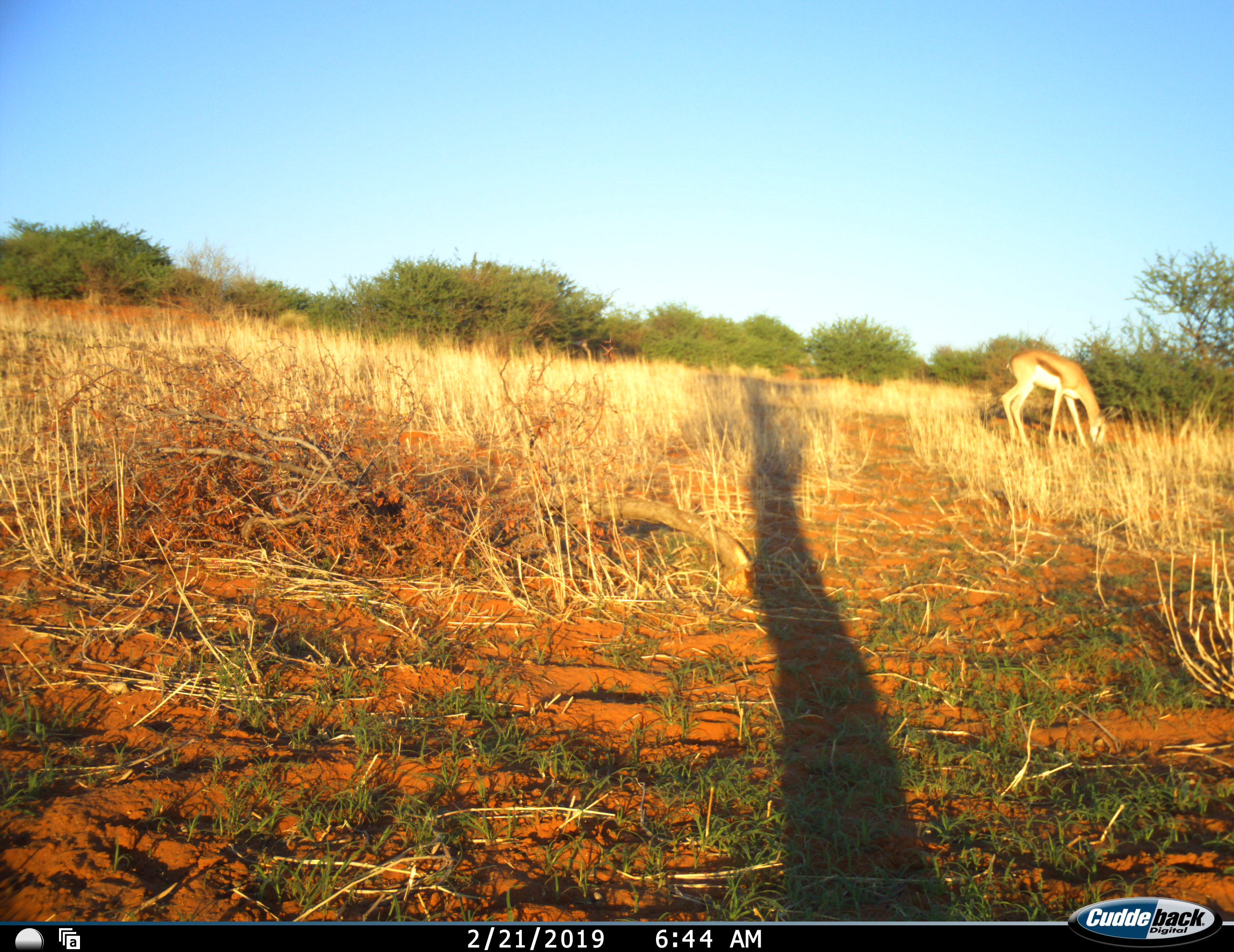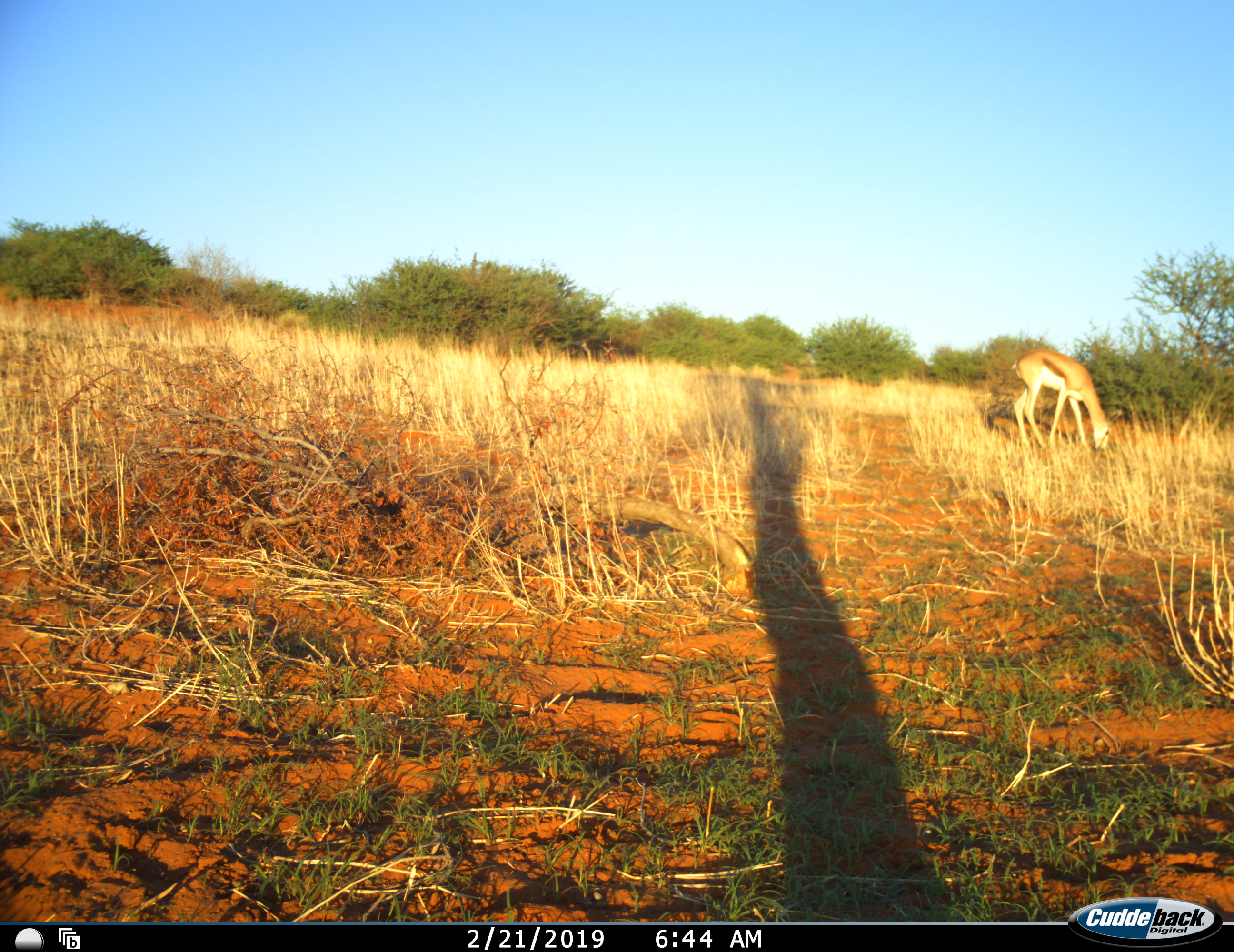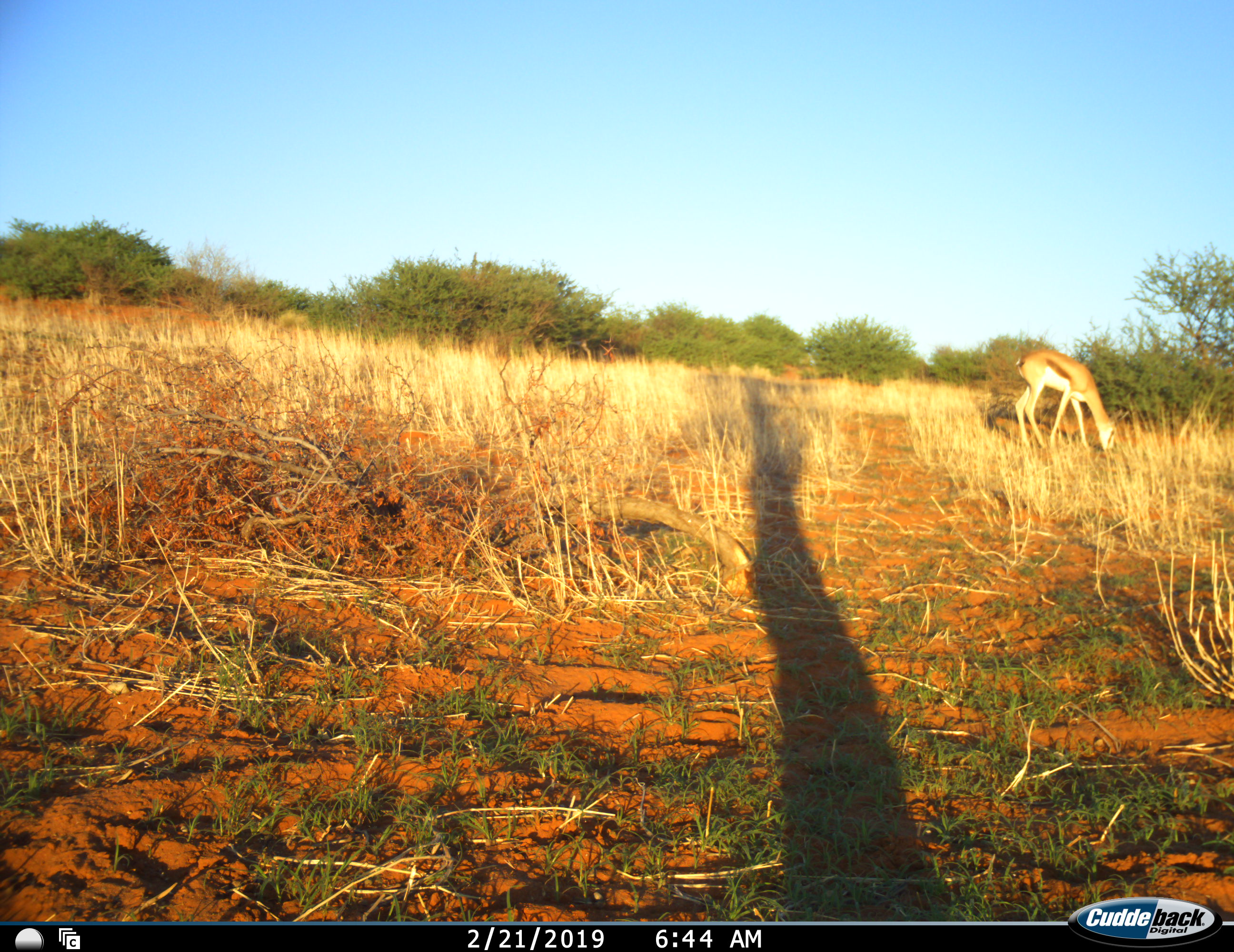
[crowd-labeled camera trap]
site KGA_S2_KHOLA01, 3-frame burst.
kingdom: Animalia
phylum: Chordata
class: Mammalia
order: Artiodactyla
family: Bovidae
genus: Antidorcas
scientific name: Antidorcas marsupialis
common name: springbok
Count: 1.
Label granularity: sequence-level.